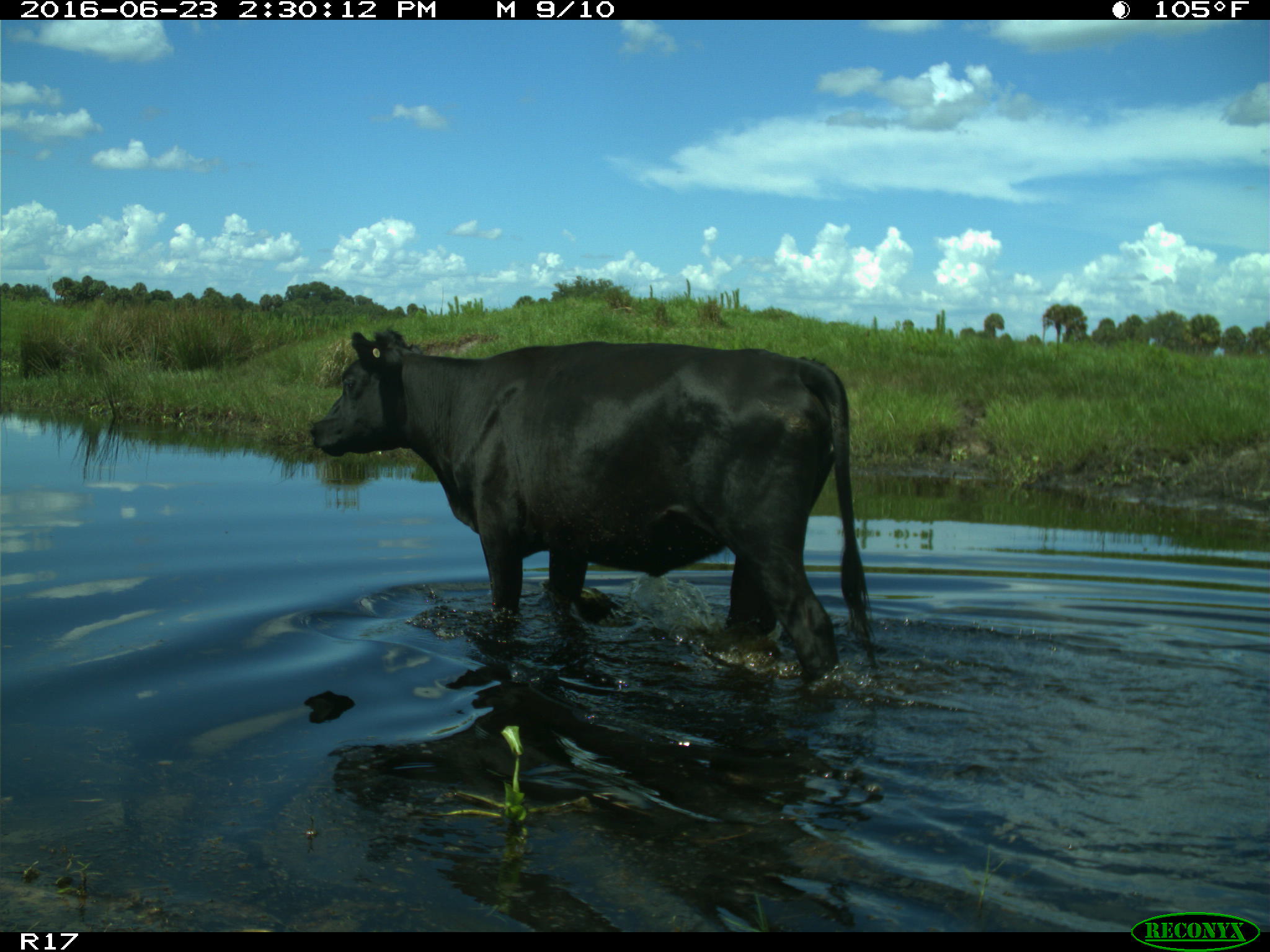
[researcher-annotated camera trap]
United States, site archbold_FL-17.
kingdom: Animalia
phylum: Chordata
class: Mammalia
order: Artiodactyla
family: Bovidae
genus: Bos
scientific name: Bos taurus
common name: domestic cow